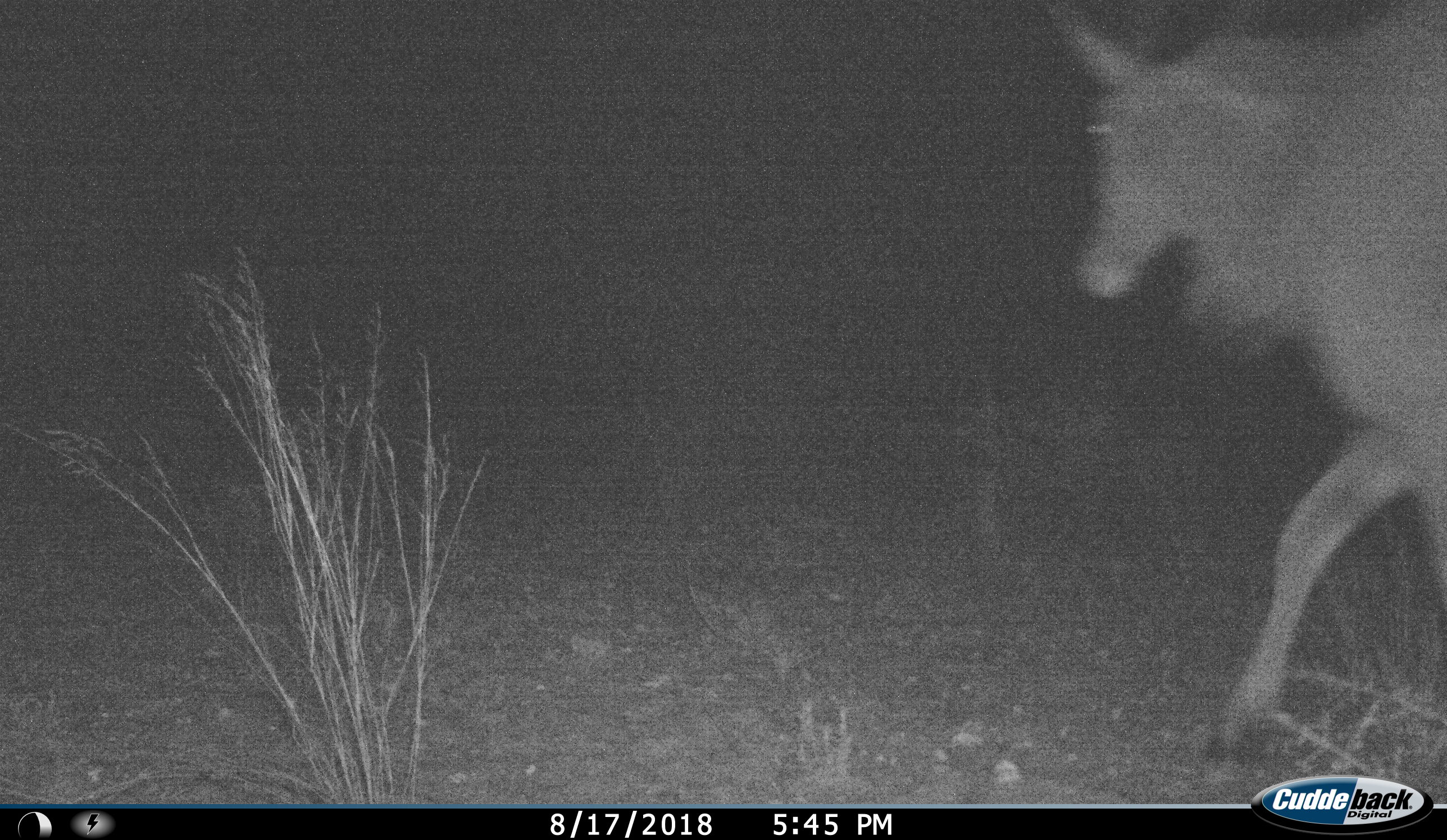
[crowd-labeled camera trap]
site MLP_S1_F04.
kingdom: Animalia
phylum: Chordata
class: Mammalia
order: Artiodactyla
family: Bovidae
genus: Tragelaphus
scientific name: Tragelaphus oryx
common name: eland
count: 1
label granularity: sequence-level